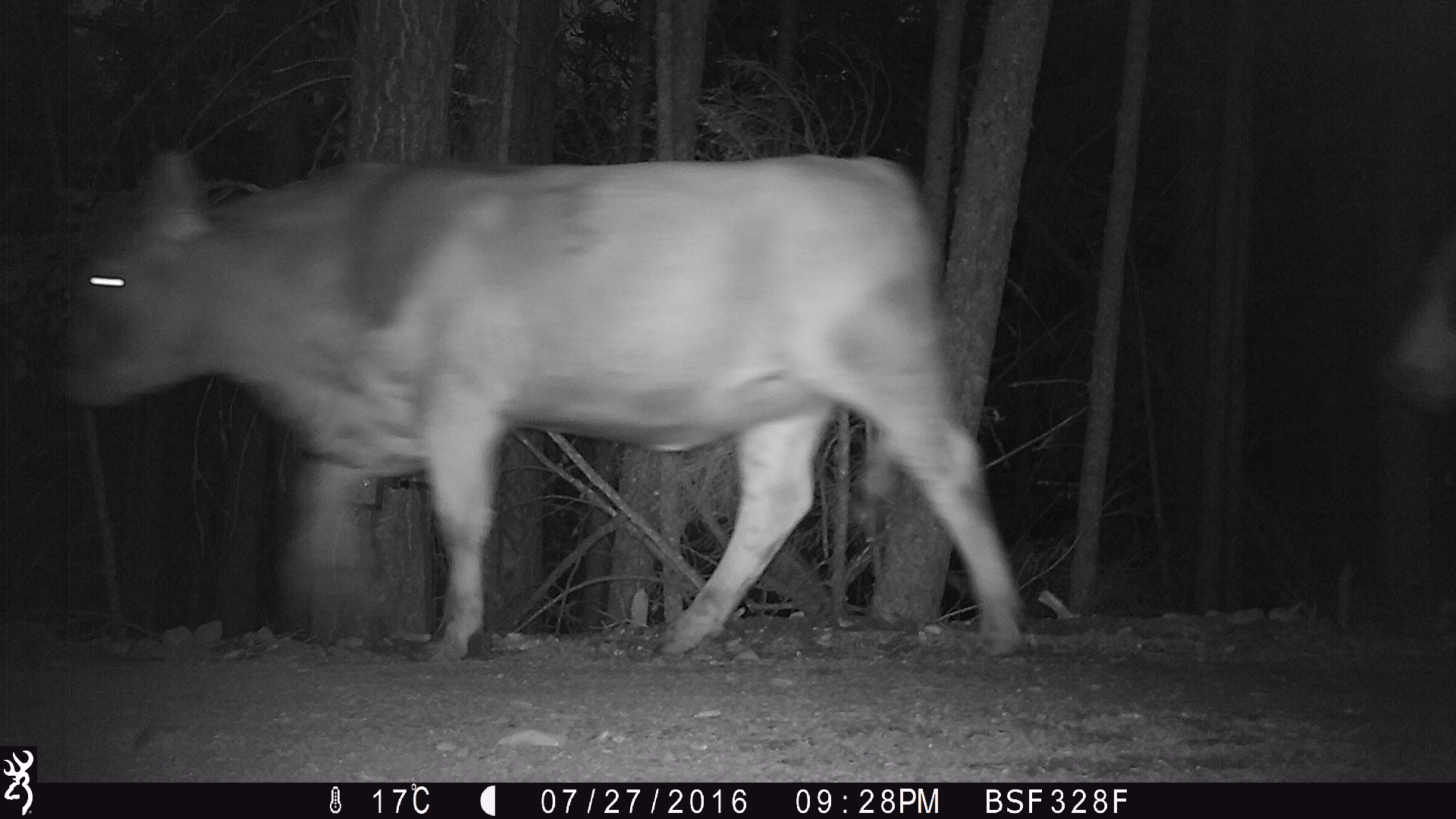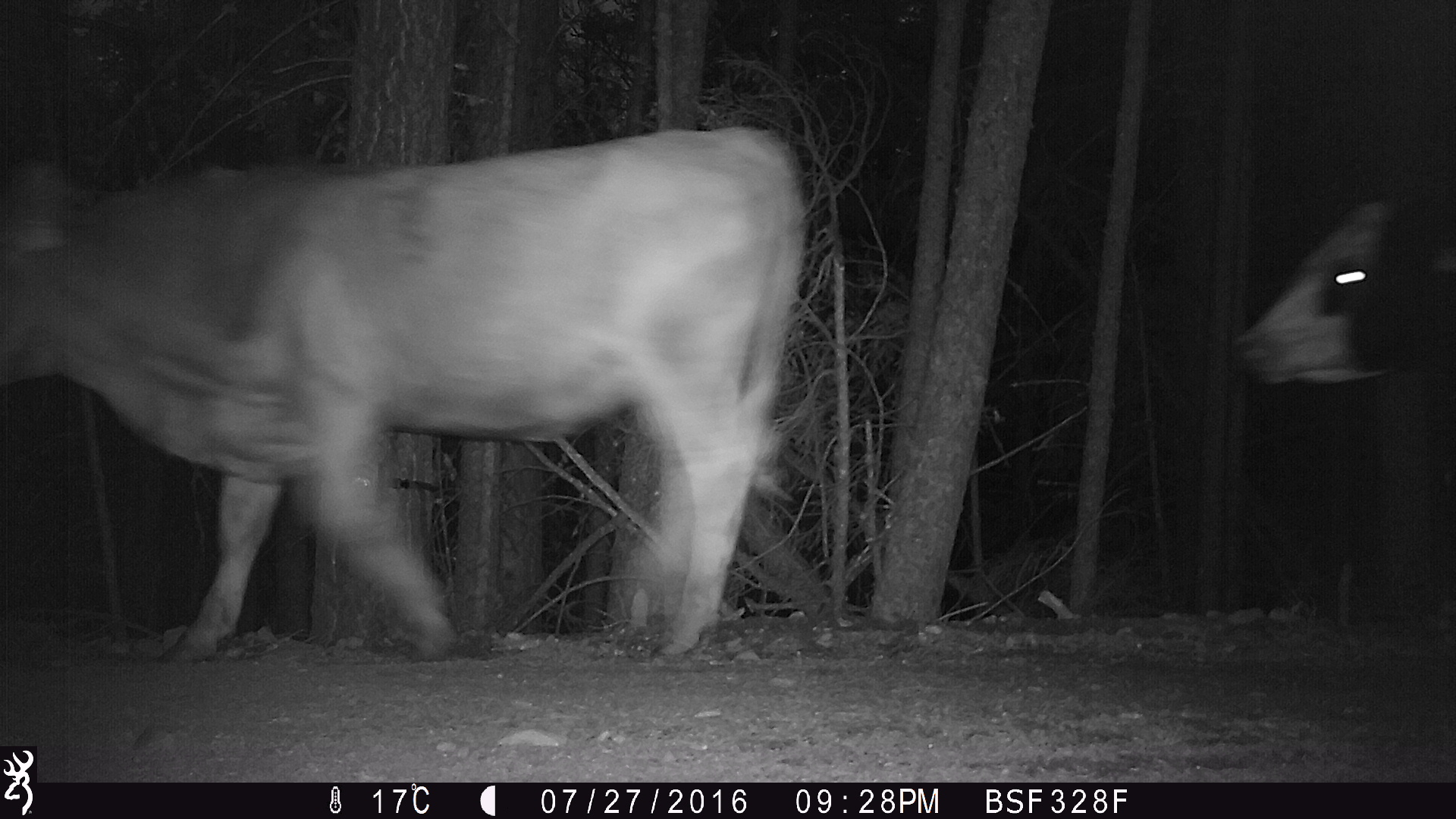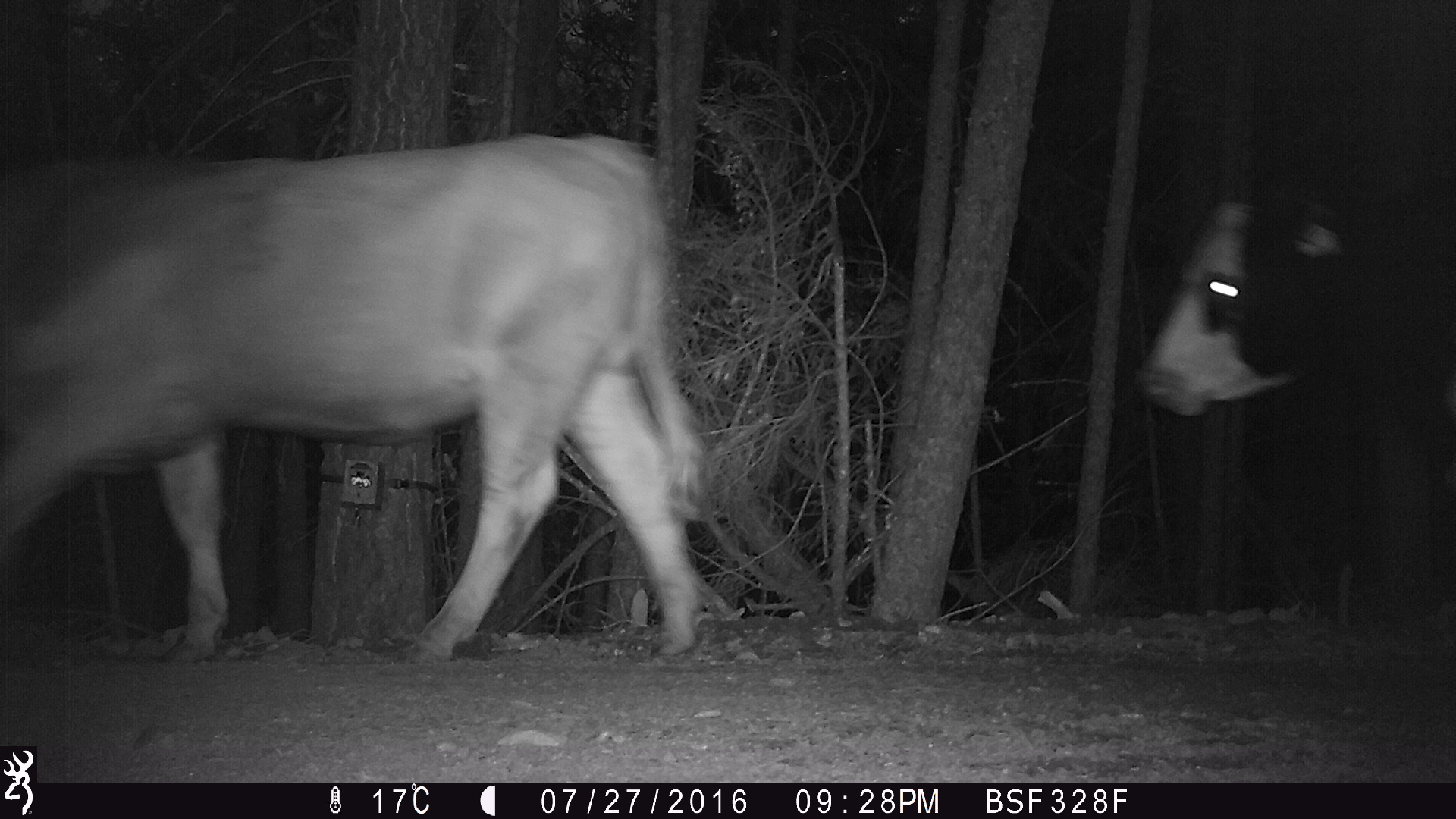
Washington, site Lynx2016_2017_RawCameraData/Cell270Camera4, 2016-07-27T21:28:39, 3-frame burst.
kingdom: Animalia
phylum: Chordata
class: Mammalia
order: Artiodactyla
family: Bovidae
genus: Bos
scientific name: Bos taurus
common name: domestic cattle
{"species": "domestic cattle (Bos taurus)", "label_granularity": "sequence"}